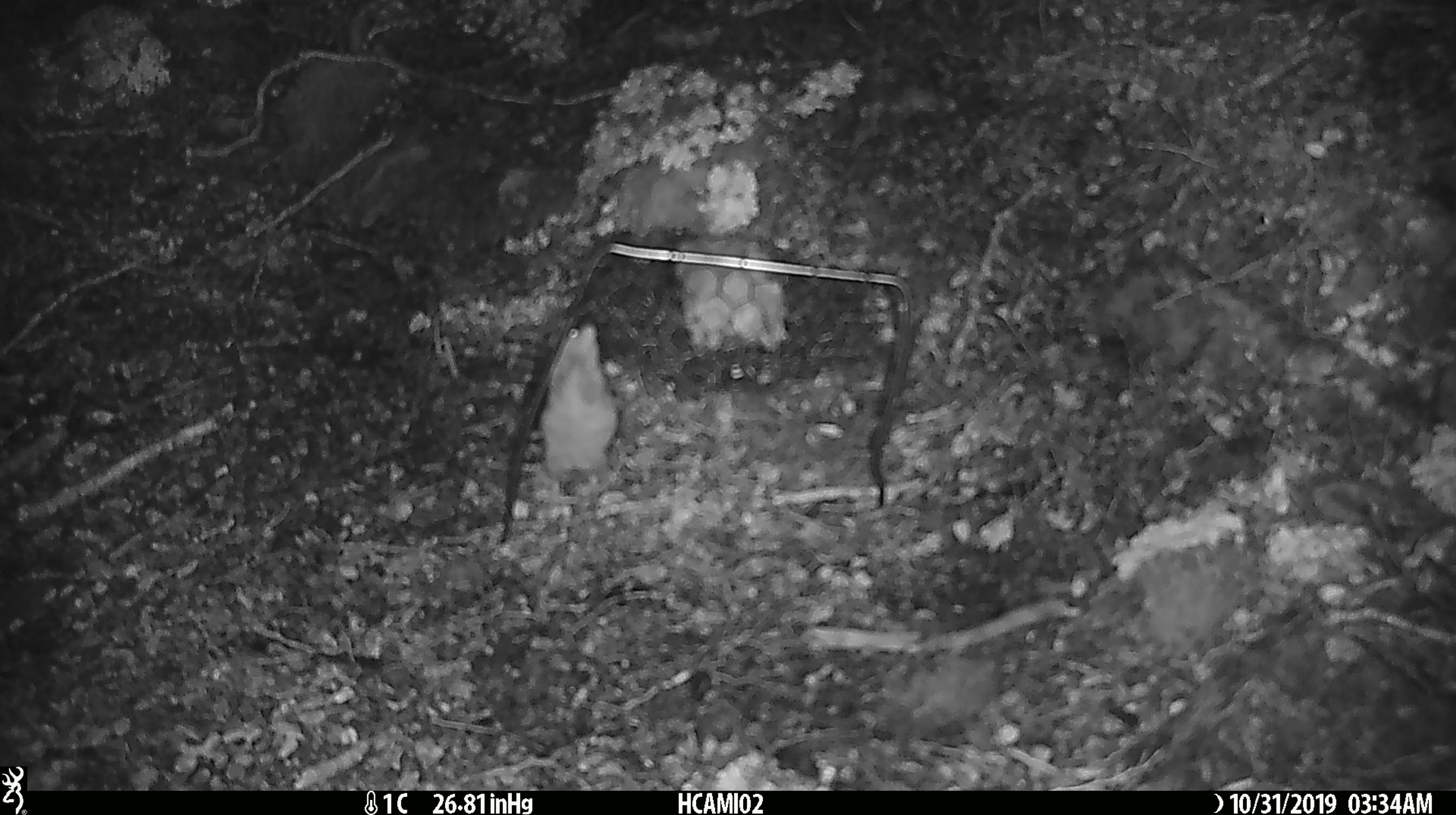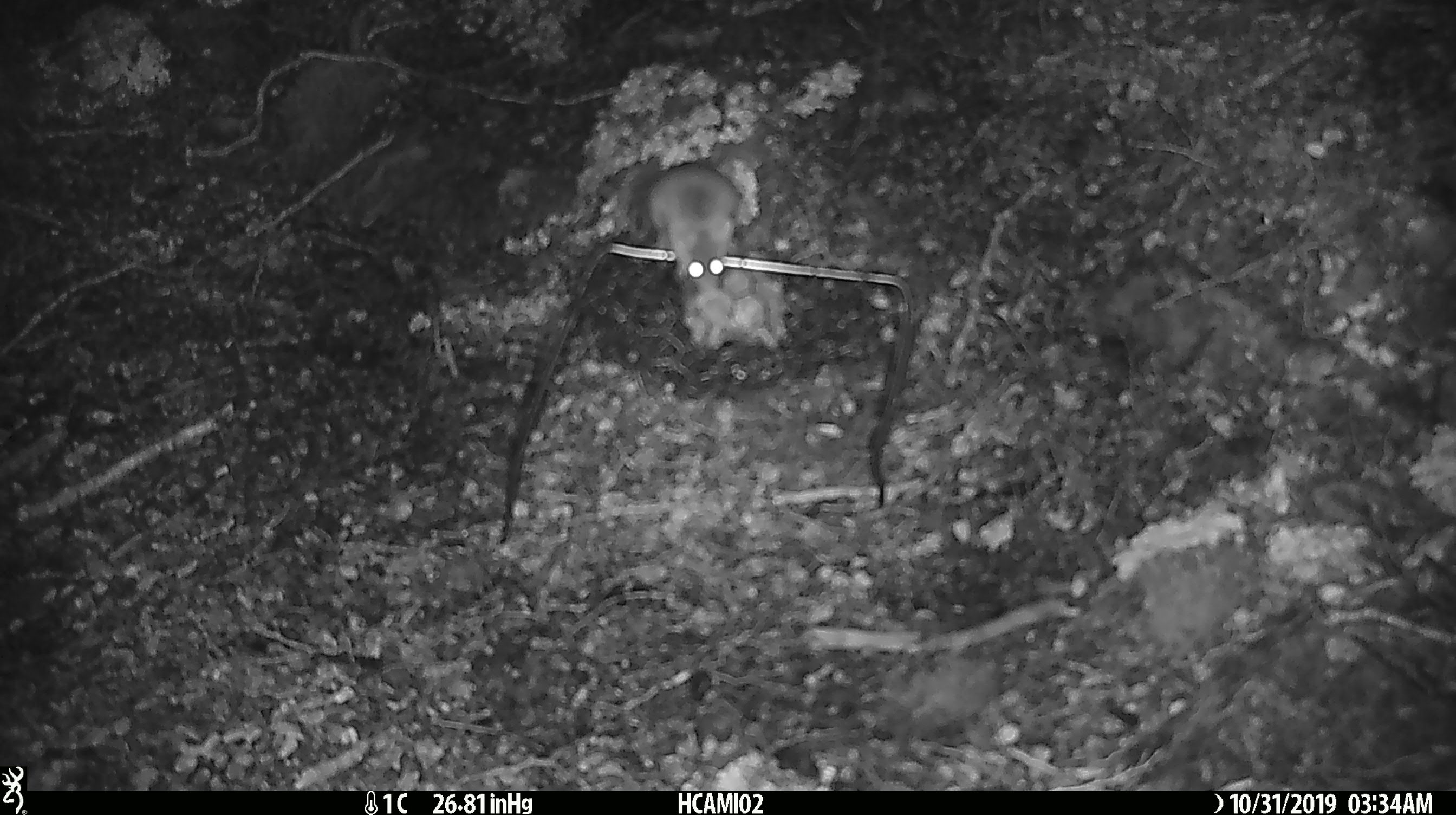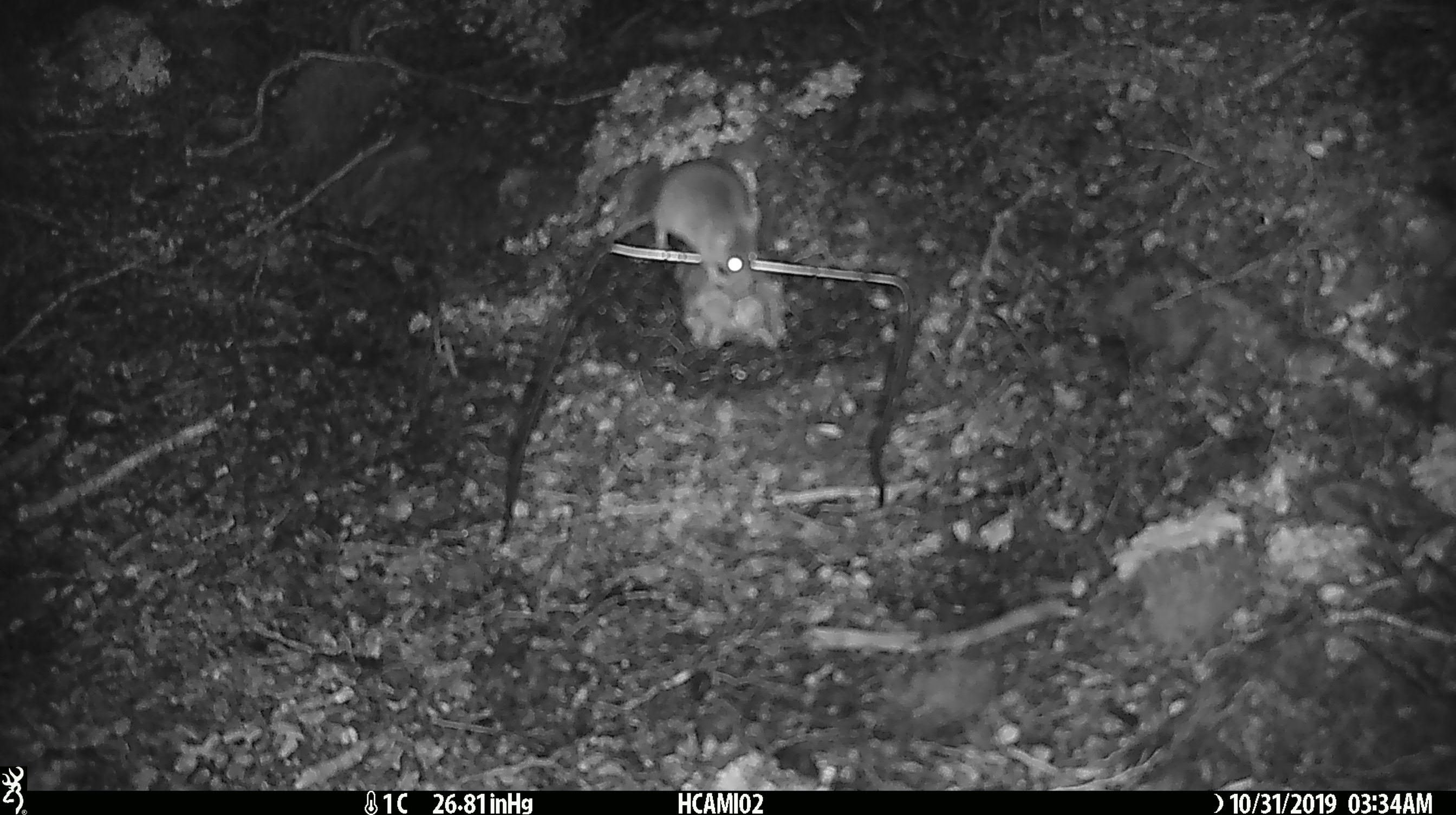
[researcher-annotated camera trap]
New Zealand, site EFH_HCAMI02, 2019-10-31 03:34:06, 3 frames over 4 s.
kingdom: Animalia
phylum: Chordata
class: Mammalia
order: Rodentia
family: Muridae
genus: Mus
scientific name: Mus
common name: mouse